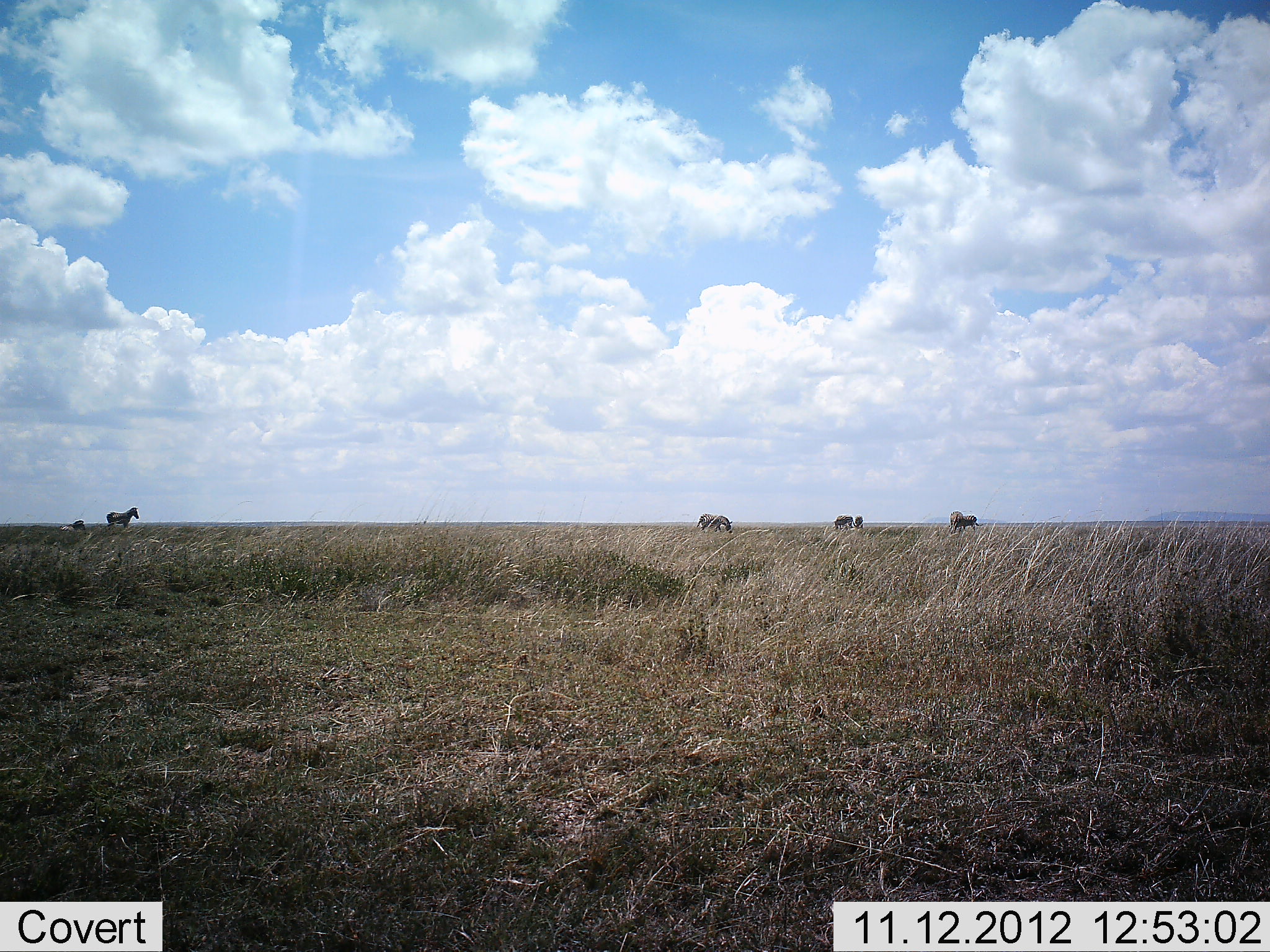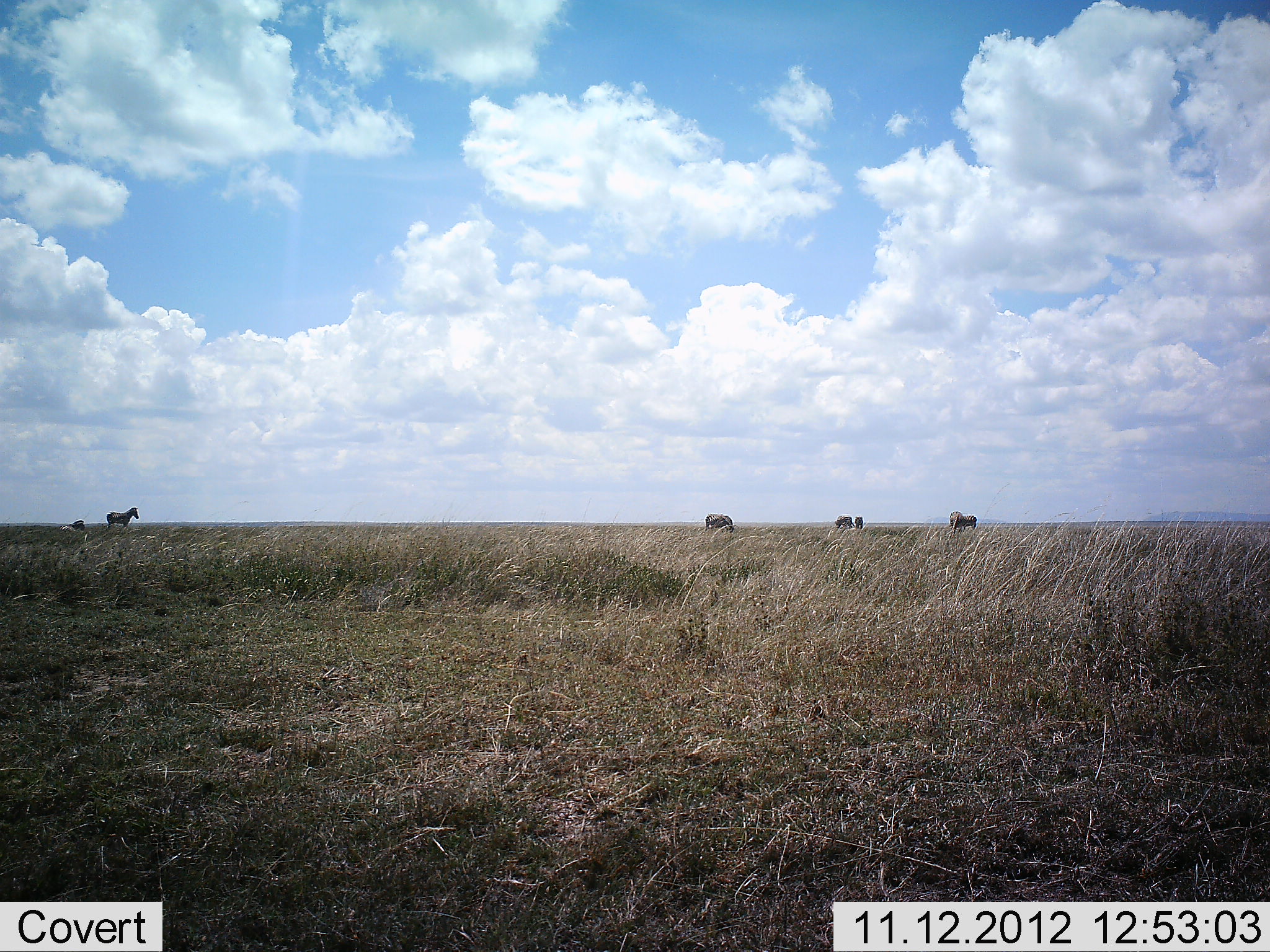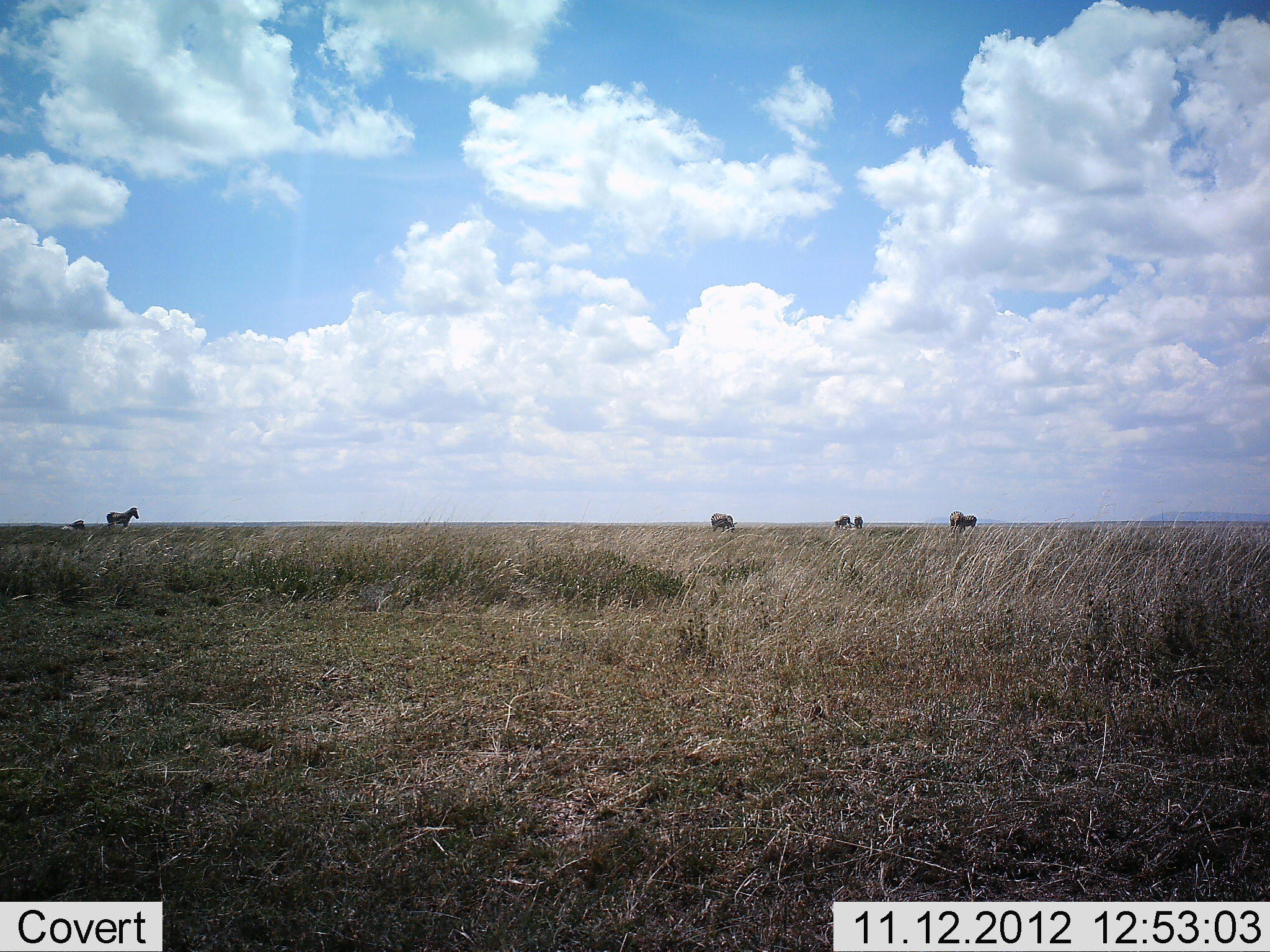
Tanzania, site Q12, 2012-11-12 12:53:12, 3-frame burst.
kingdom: Animalia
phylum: Chordata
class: Mammalia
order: Perissodactyla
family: Equidae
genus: Equus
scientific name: Equus quagga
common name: plains zebra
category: zebra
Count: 6.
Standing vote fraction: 75%.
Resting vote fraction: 50%.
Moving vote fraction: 8%.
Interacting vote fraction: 0%.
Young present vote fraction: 0%.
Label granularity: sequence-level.